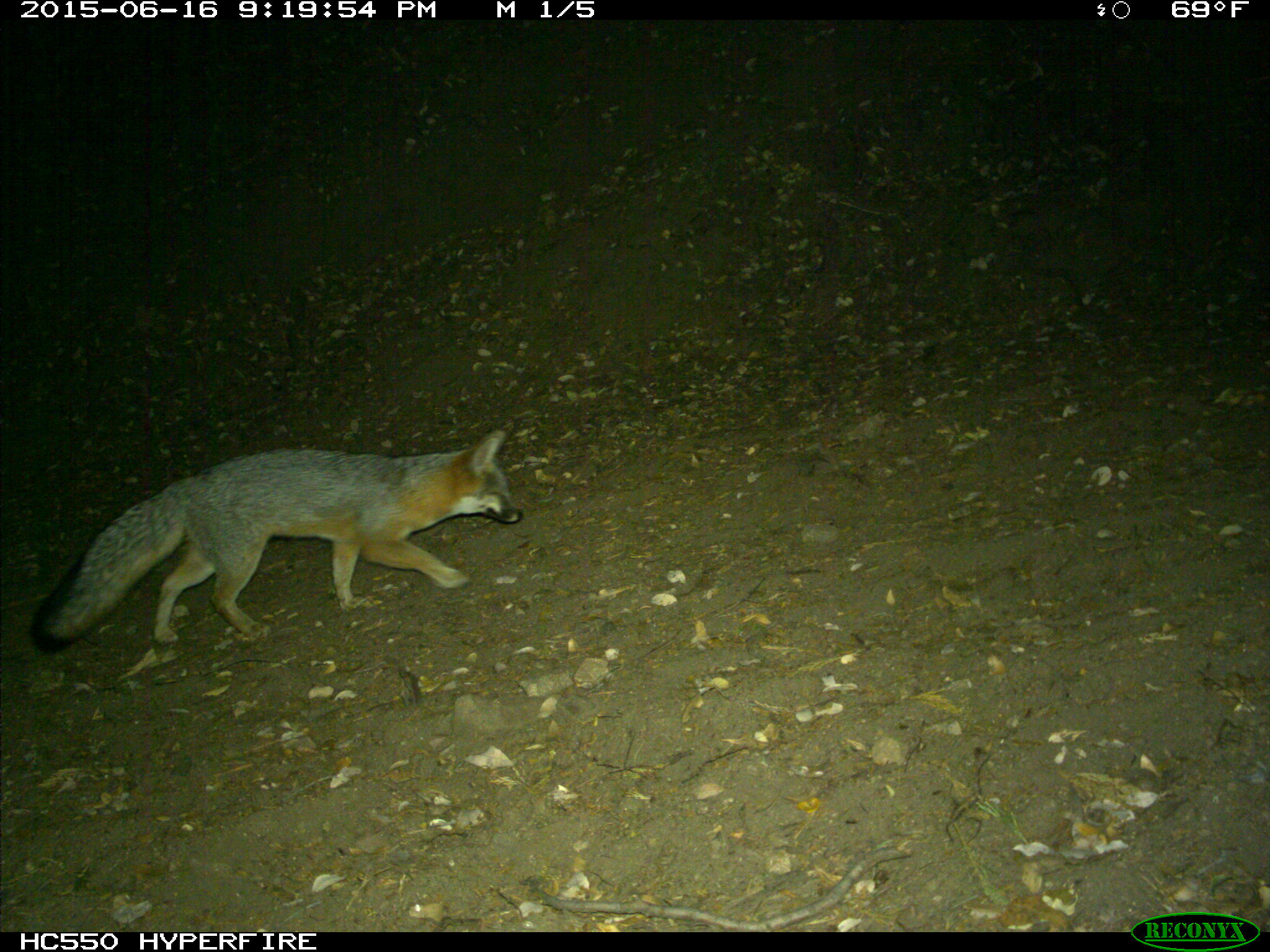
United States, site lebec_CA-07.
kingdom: Animalia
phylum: Chordata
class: Mammalia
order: Carnivora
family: Canidae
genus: Urocyon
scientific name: Urocyon cinereoargenteus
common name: gray fox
Urocyon cinereoargenteus (gray fox).